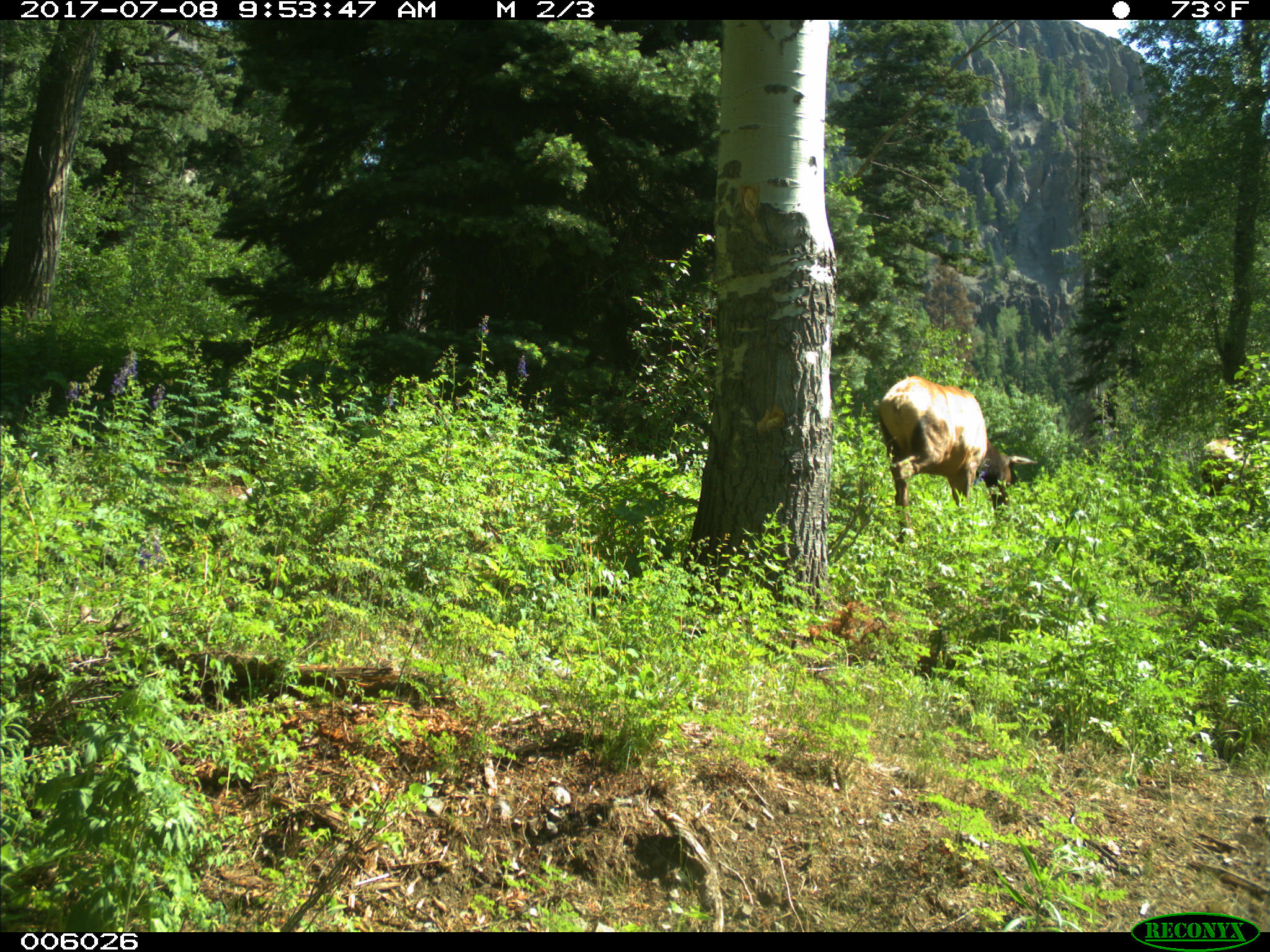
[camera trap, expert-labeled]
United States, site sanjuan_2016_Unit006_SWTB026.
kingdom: Animalia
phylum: Chordata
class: Mammalia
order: Artiodactyla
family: Cervidae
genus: Cervus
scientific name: Cervus elaphus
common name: red deer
Cervus elaphus (red deer).